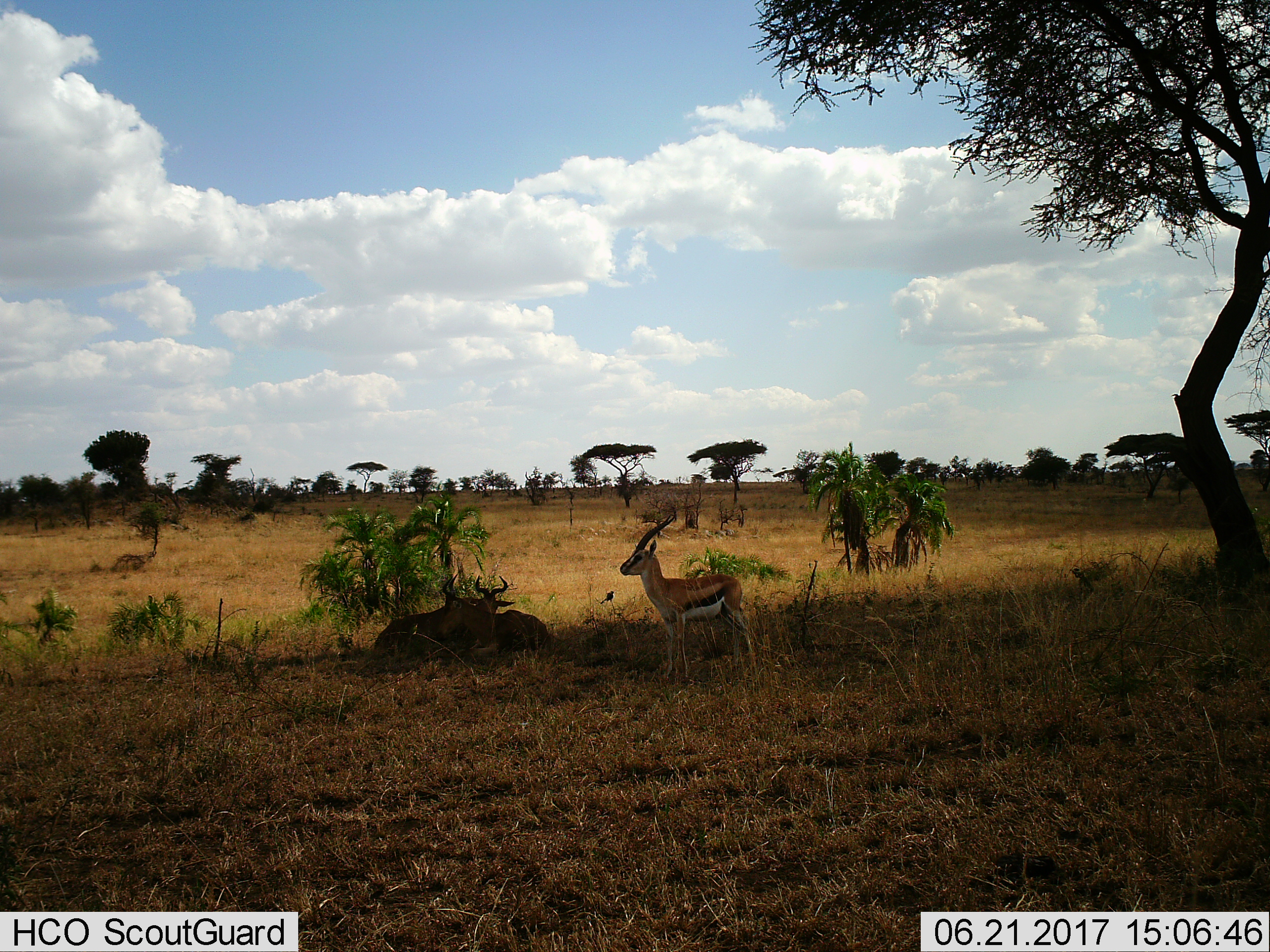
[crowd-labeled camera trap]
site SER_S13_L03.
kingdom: Animalia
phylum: Chordata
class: Mammalia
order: Artiodactyla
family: Bovidae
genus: Eudorcas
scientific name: Eudorcas thomsonii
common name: thomson's gazelle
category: gazellethomsons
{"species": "gazellethomsons (thomson's gazelle) (Eudorcas thomsonii)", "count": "1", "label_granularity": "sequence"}